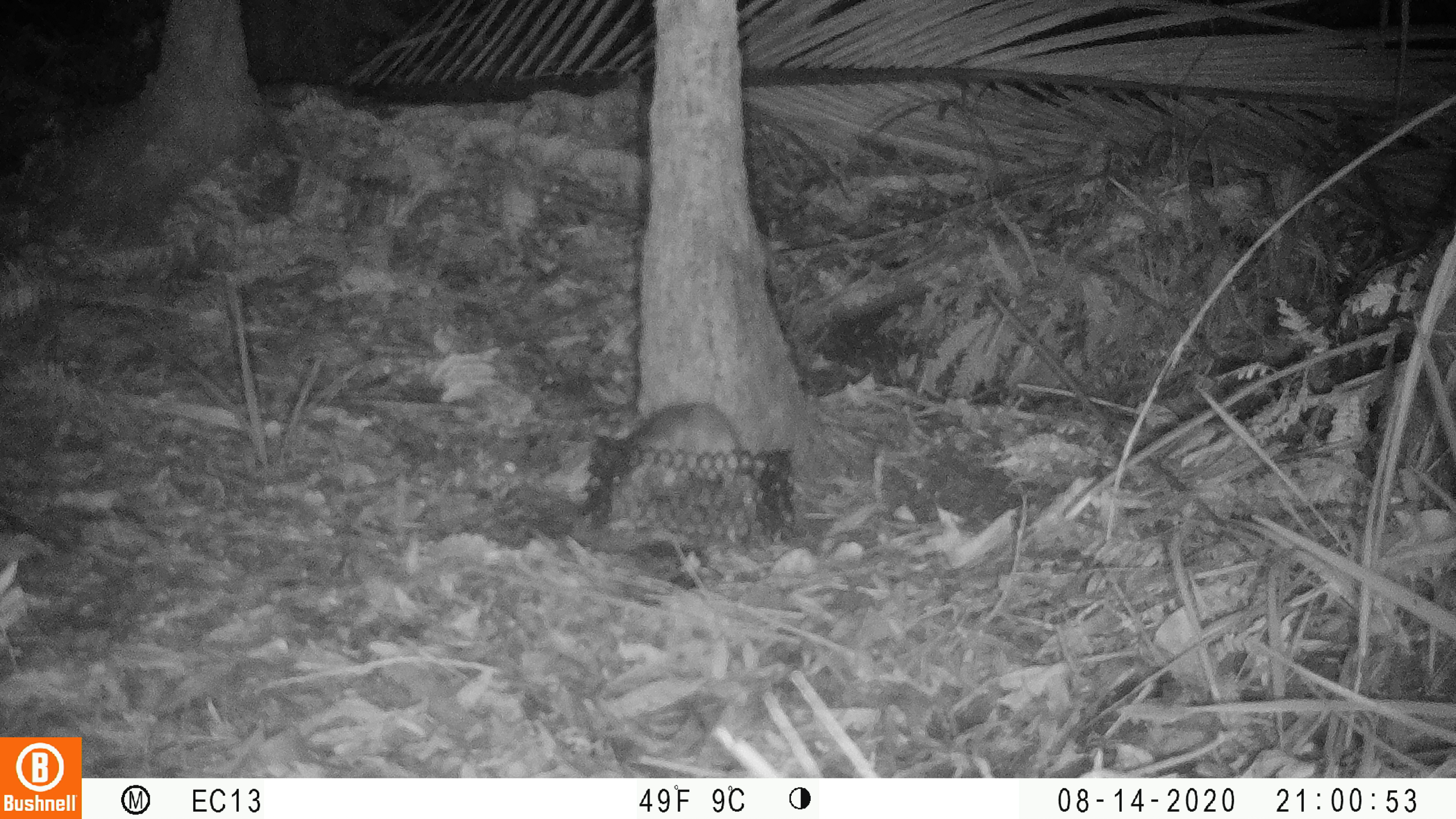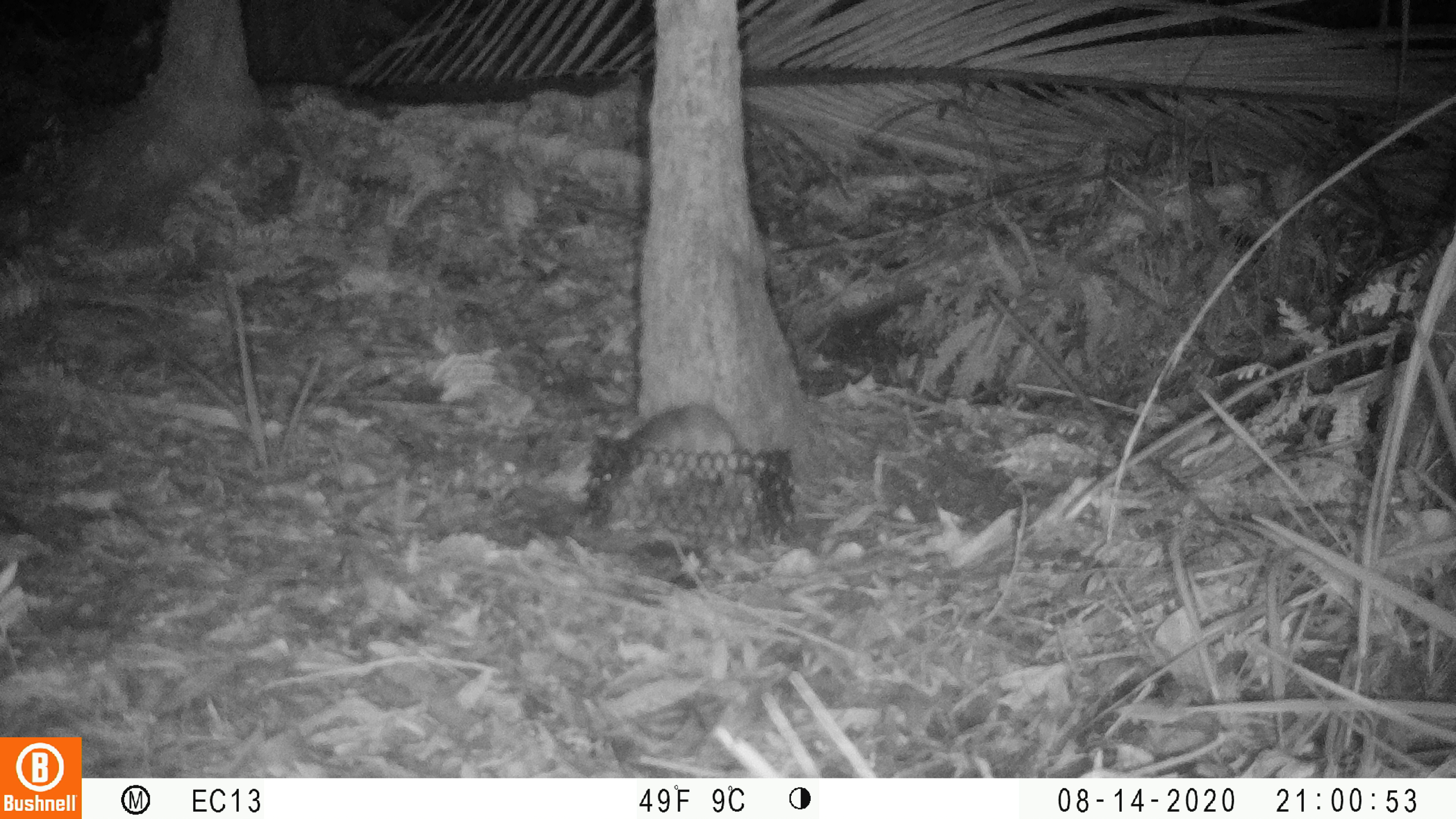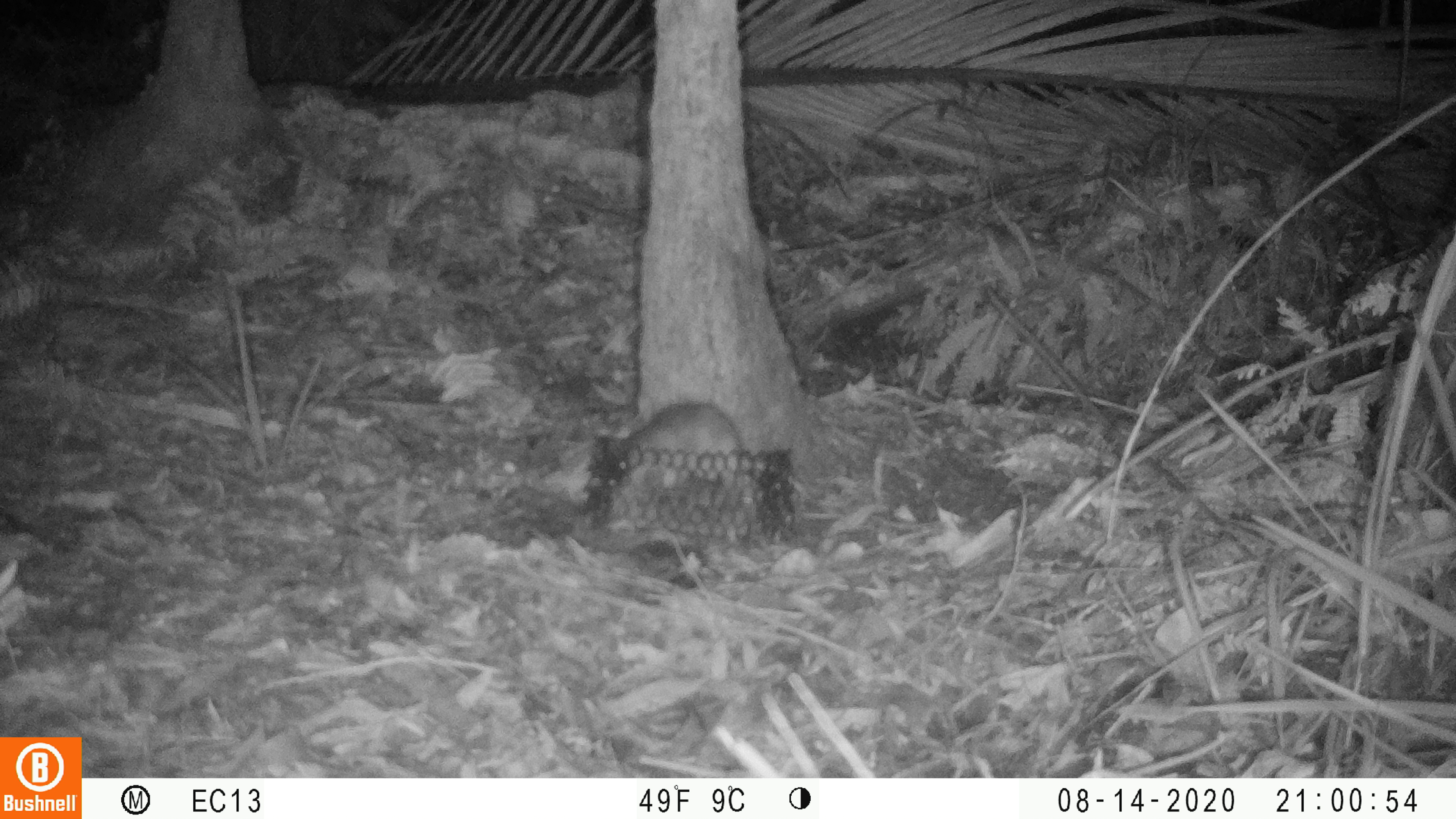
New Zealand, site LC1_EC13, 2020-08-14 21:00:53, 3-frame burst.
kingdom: Animalia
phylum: Chordata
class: Mammalia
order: Rodentia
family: Muridae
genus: Rattus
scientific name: Rattus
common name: rat